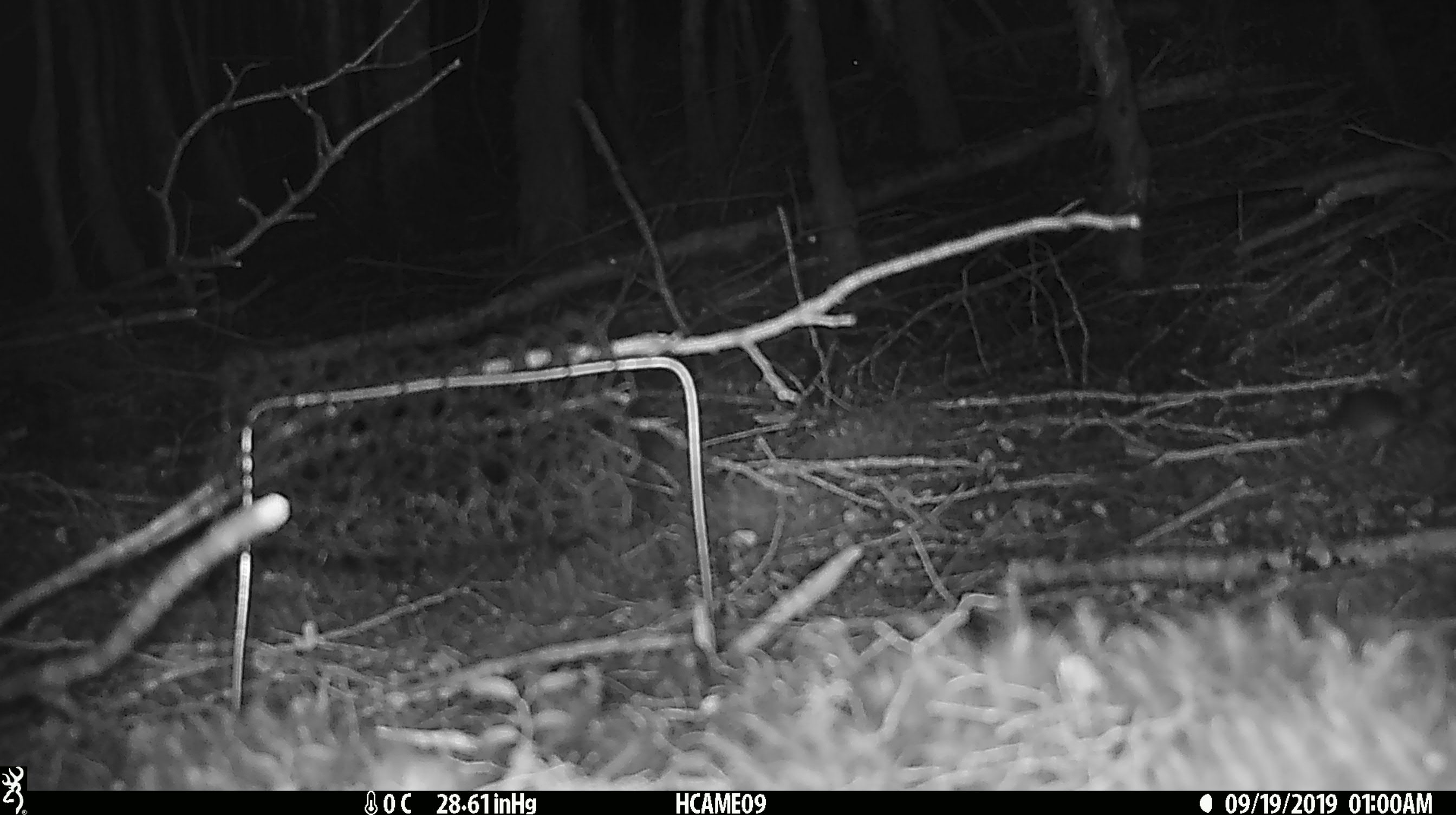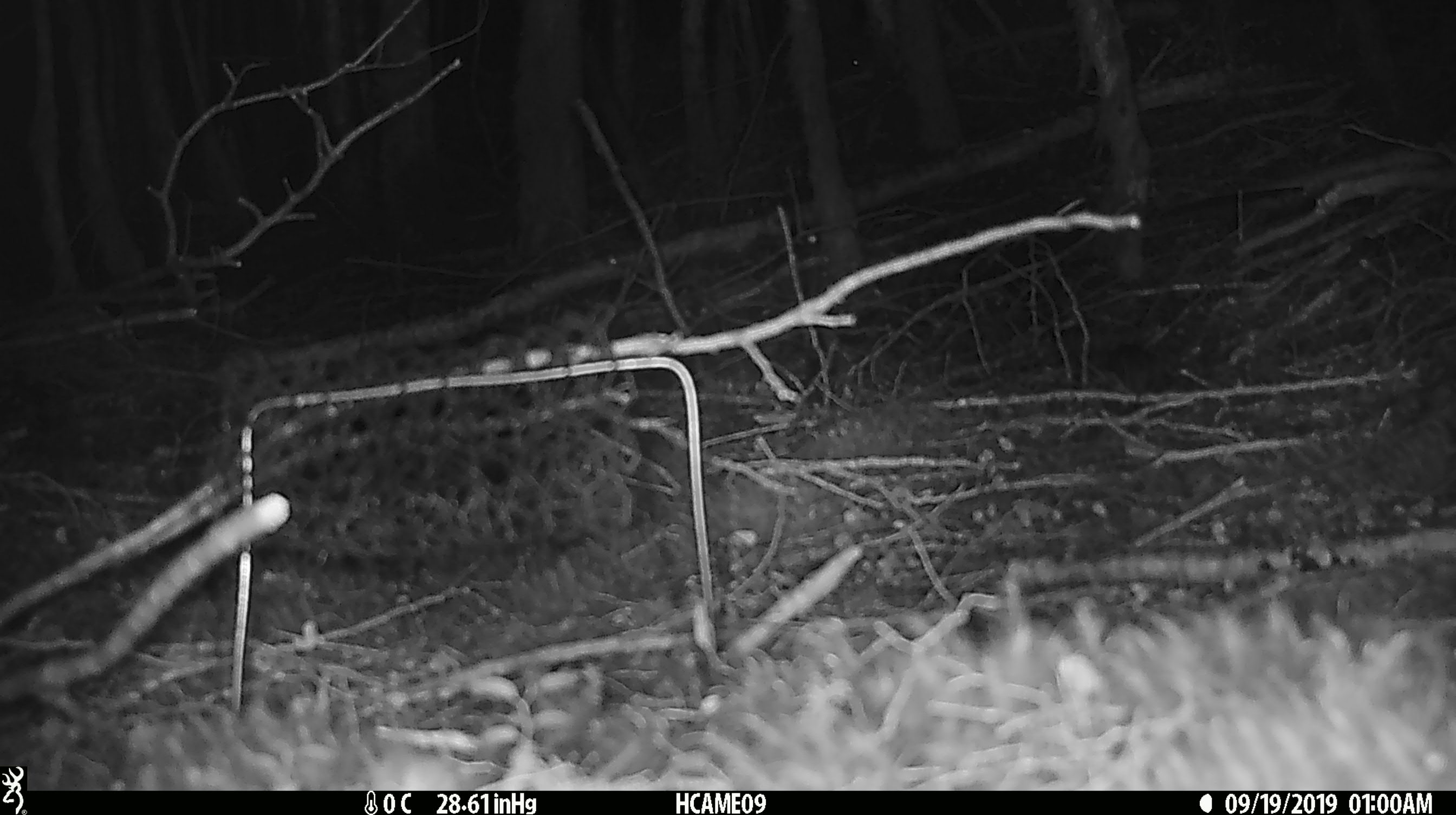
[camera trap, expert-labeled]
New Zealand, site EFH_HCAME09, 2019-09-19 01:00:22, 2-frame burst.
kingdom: Animalia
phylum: Chordata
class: Mammalia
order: Rodentia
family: Muridae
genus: Mus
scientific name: Mus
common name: mouse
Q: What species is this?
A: Mouse (Mus).